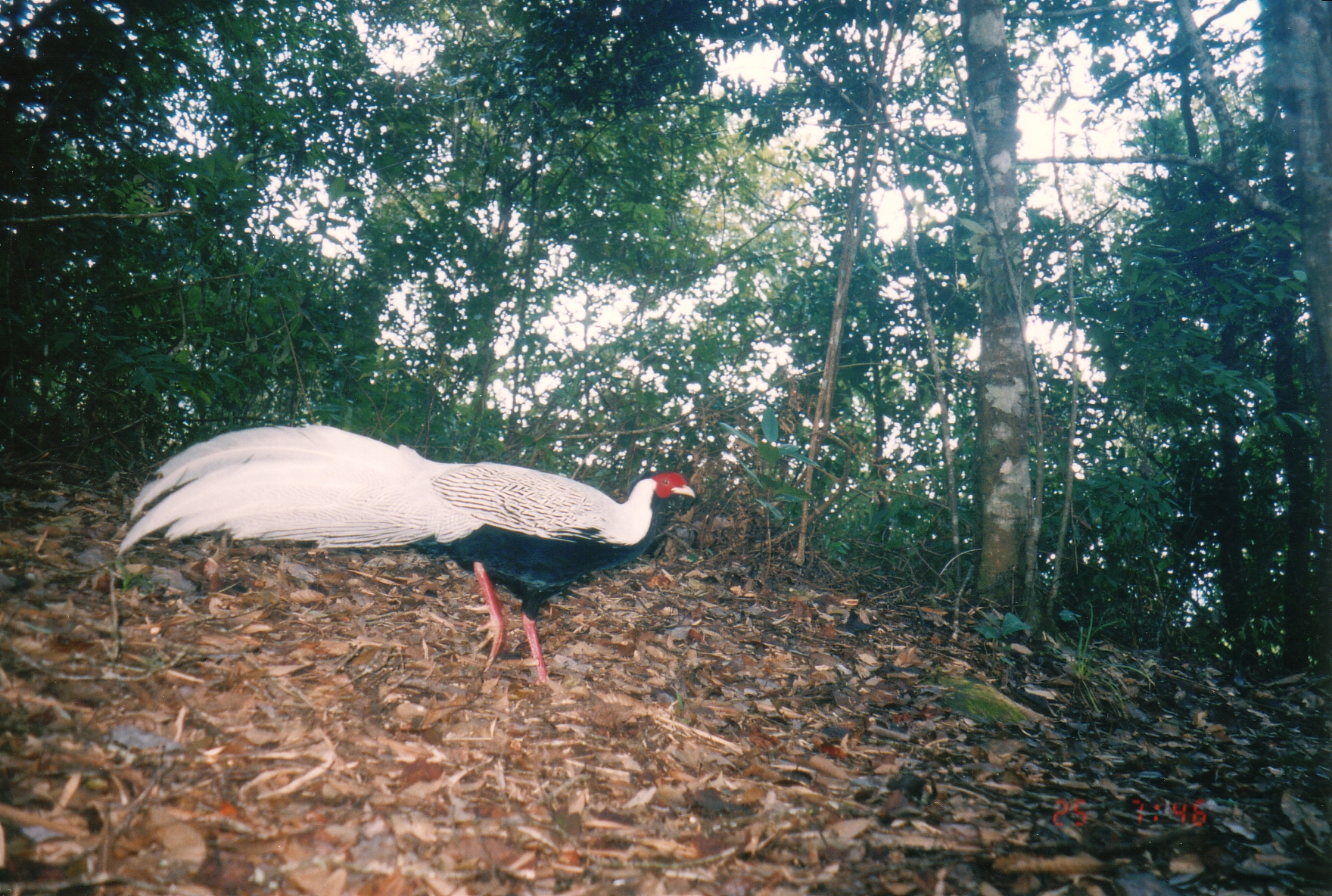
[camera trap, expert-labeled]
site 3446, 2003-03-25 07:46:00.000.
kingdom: Animalia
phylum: Chordata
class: Aves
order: Galliformes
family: Phasianidae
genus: Lophura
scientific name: Lophura nycthemera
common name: silver pheasant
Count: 1.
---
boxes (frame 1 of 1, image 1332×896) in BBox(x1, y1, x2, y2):
lophura nycthemera: BBox(117, 422, 696, 686)